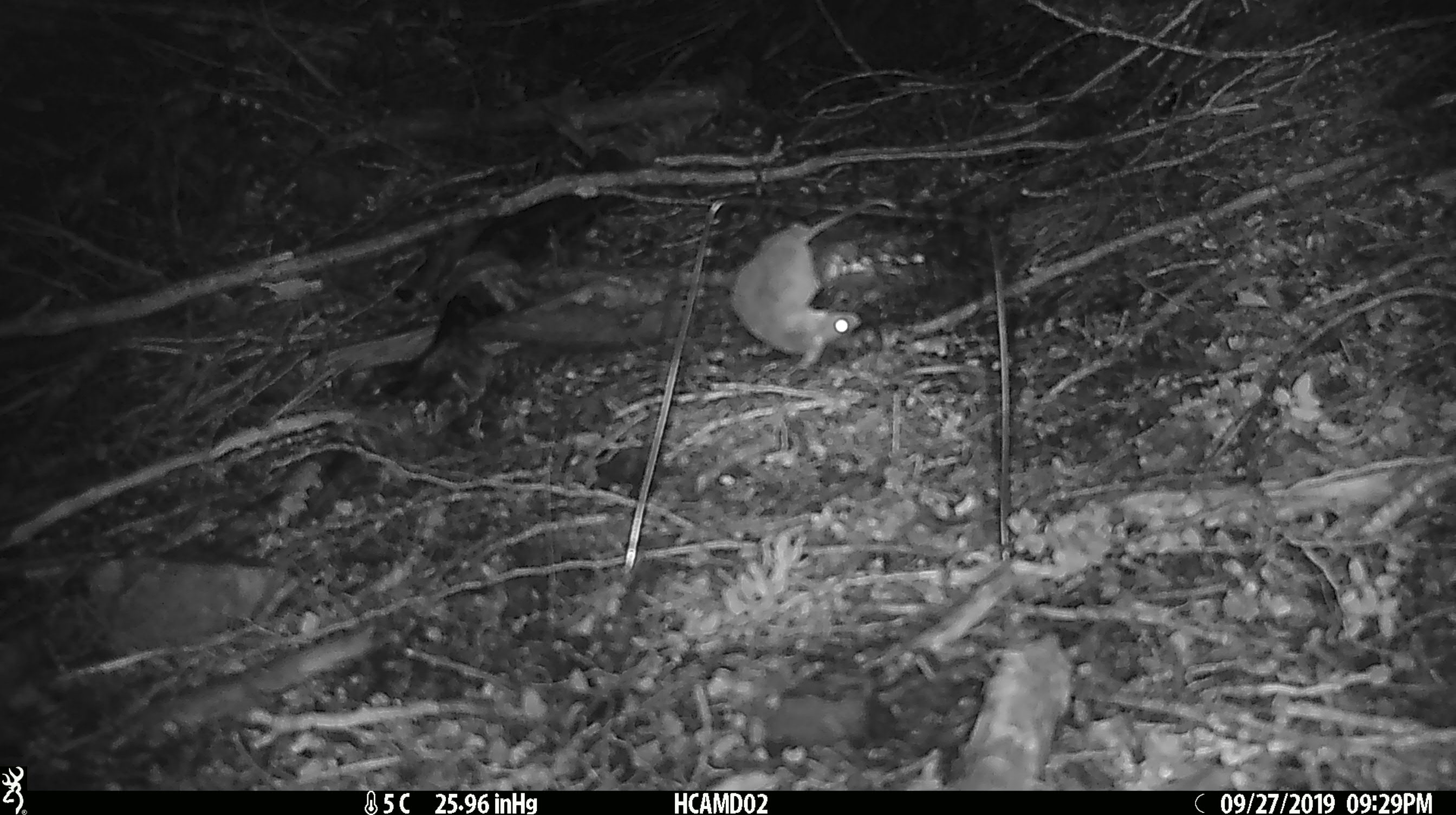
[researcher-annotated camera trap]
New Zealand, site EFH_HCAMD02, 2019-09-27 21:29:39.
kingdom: Animalia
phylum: Chordata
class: Mammalia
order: Rodentia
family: Muridae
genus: Mus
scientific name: Mus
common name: mouse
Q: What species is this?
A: Mouse (Mus).